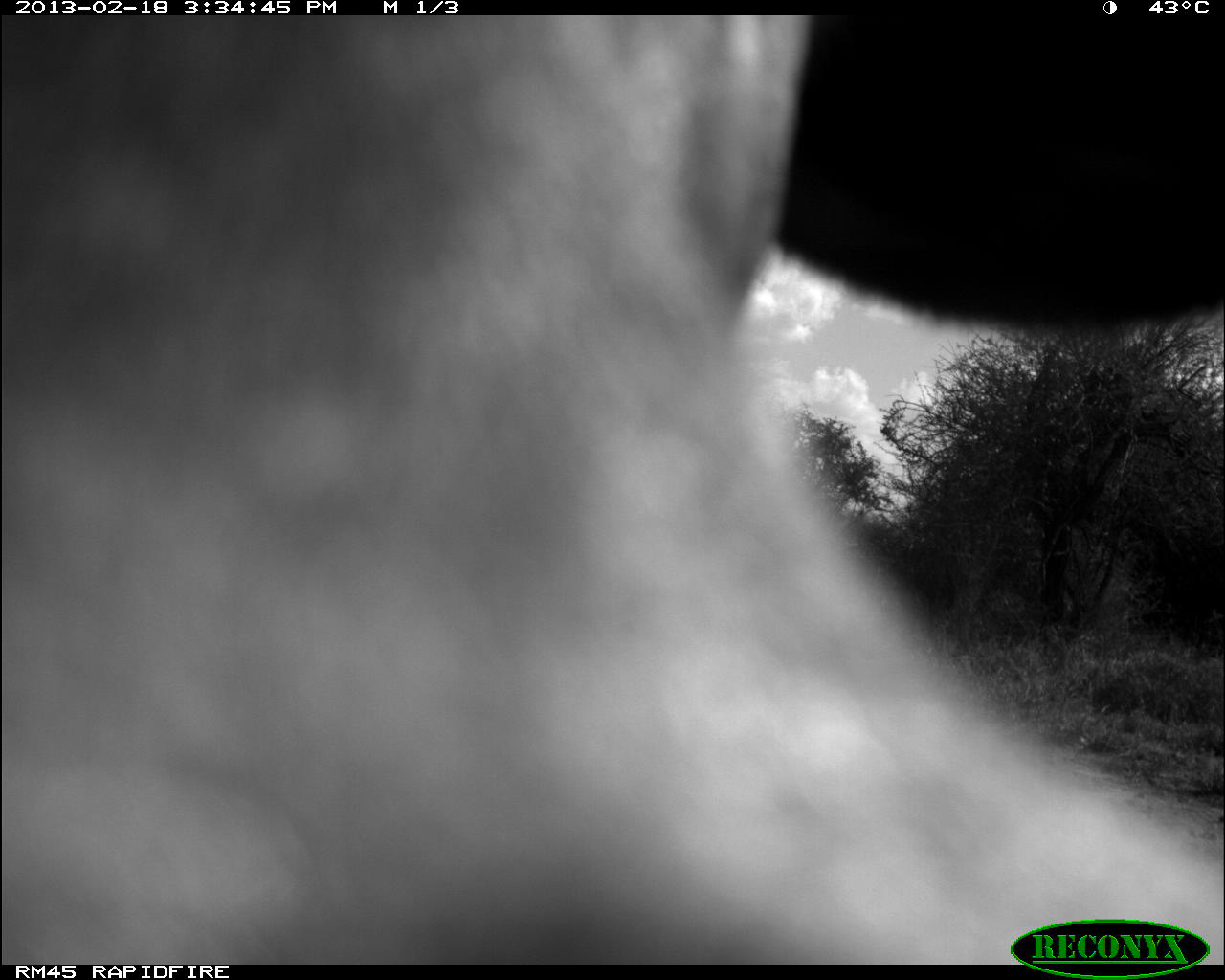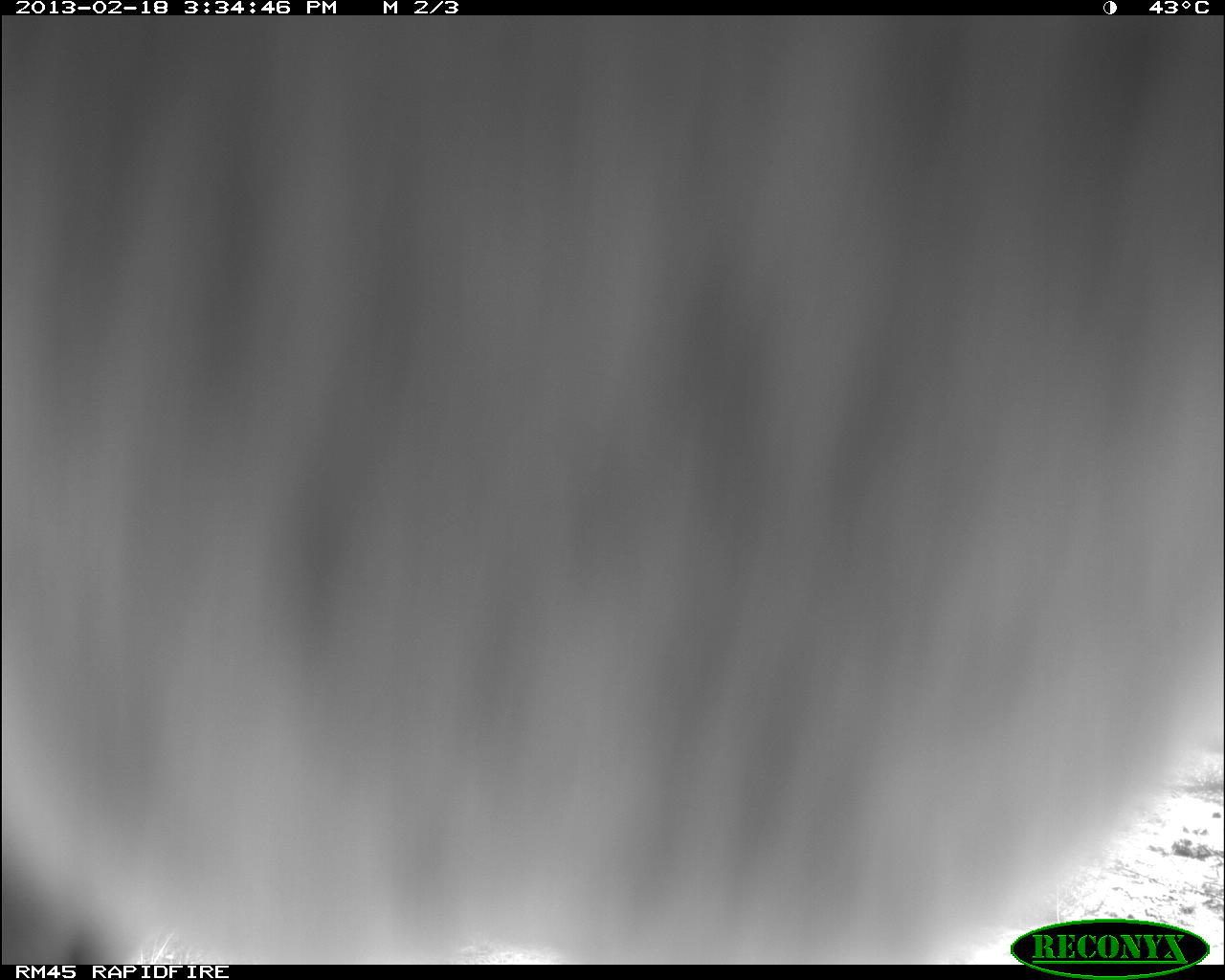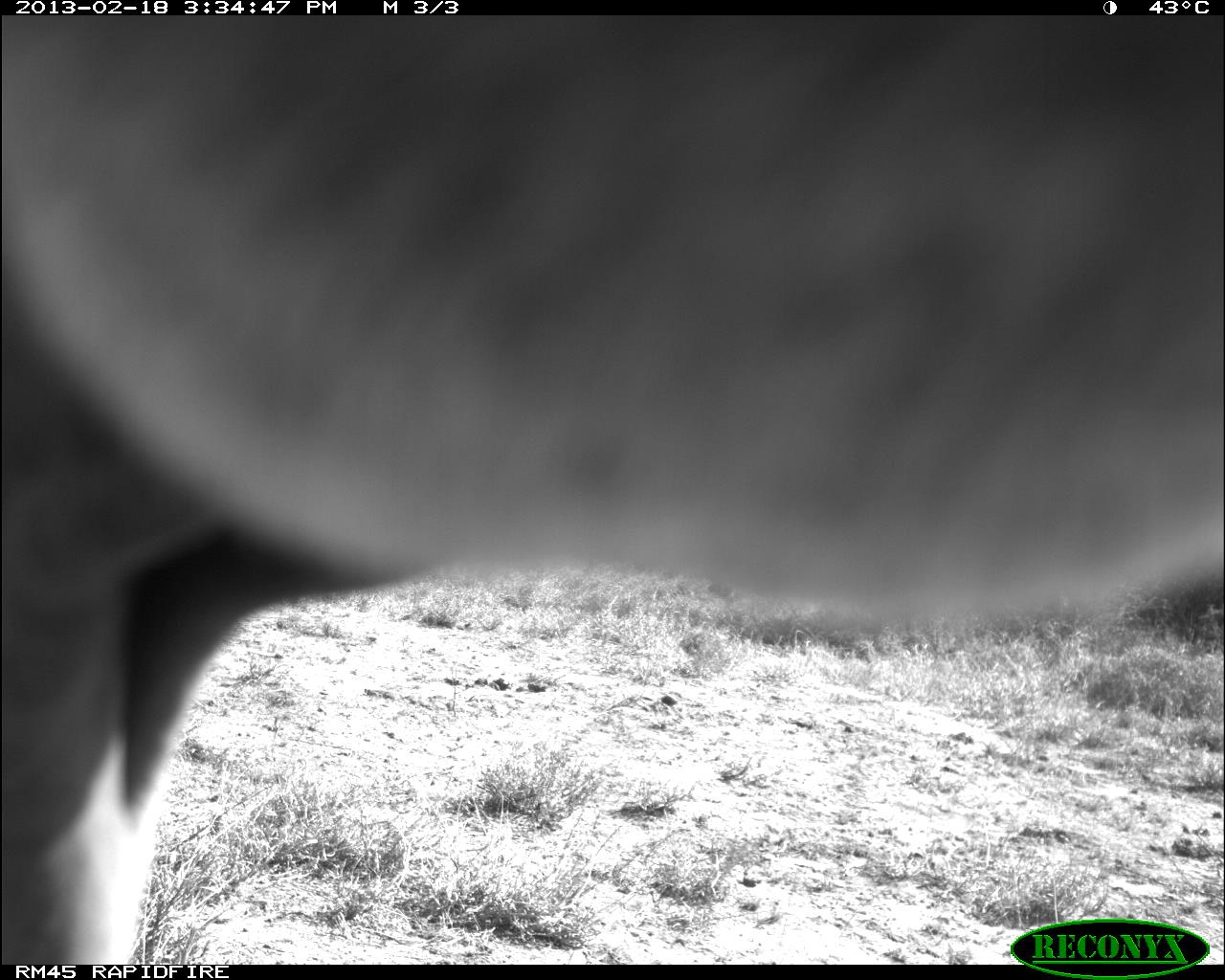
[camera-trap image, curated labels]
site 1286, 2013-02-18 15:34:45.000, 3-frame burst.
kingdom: Animalia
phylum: Chordata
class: Mammalia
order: Artiodactyla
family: Bovidae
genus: Bos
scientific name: Bos taurus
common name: domestic cattle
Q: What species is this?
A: Bos taurus (domestic cattle).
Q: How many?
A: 1.